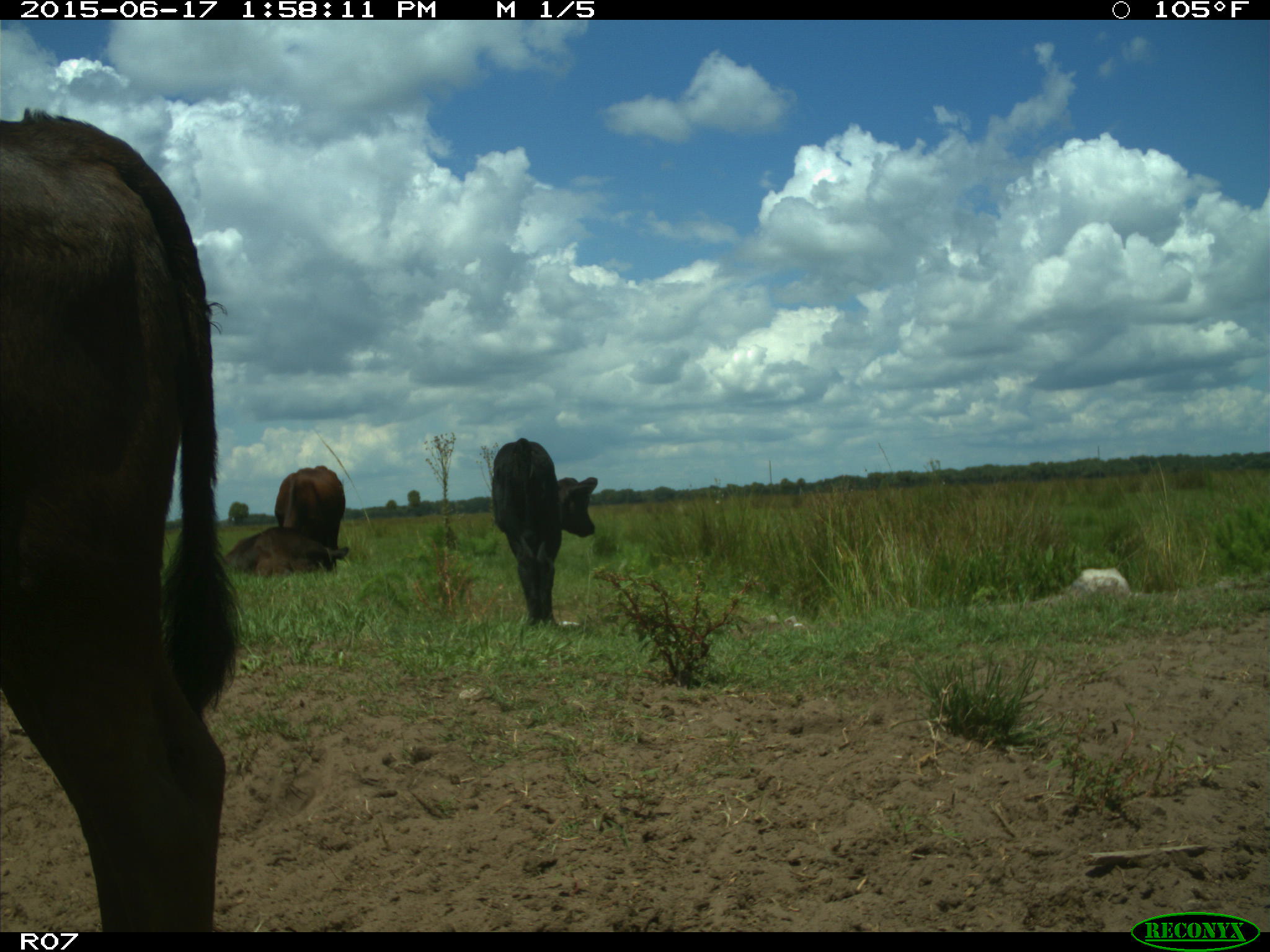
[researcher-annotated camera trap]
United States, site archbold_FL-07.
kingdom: Animalia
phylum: Chordata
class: Mammalia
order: Artiodactyla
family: Bovidae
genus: Bos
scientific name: Bos taurus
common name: domestic cow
Bos taurus (domestic cow).